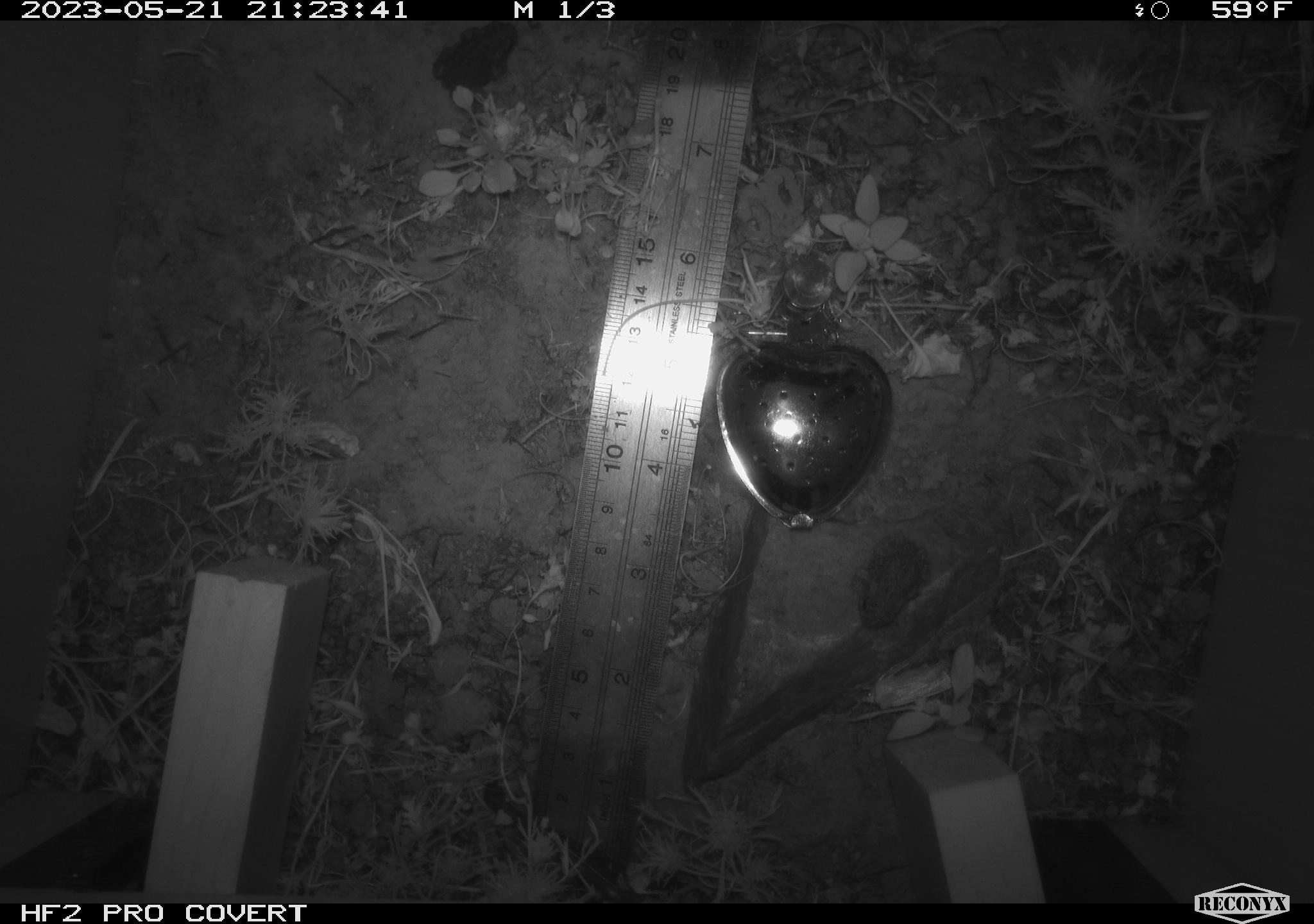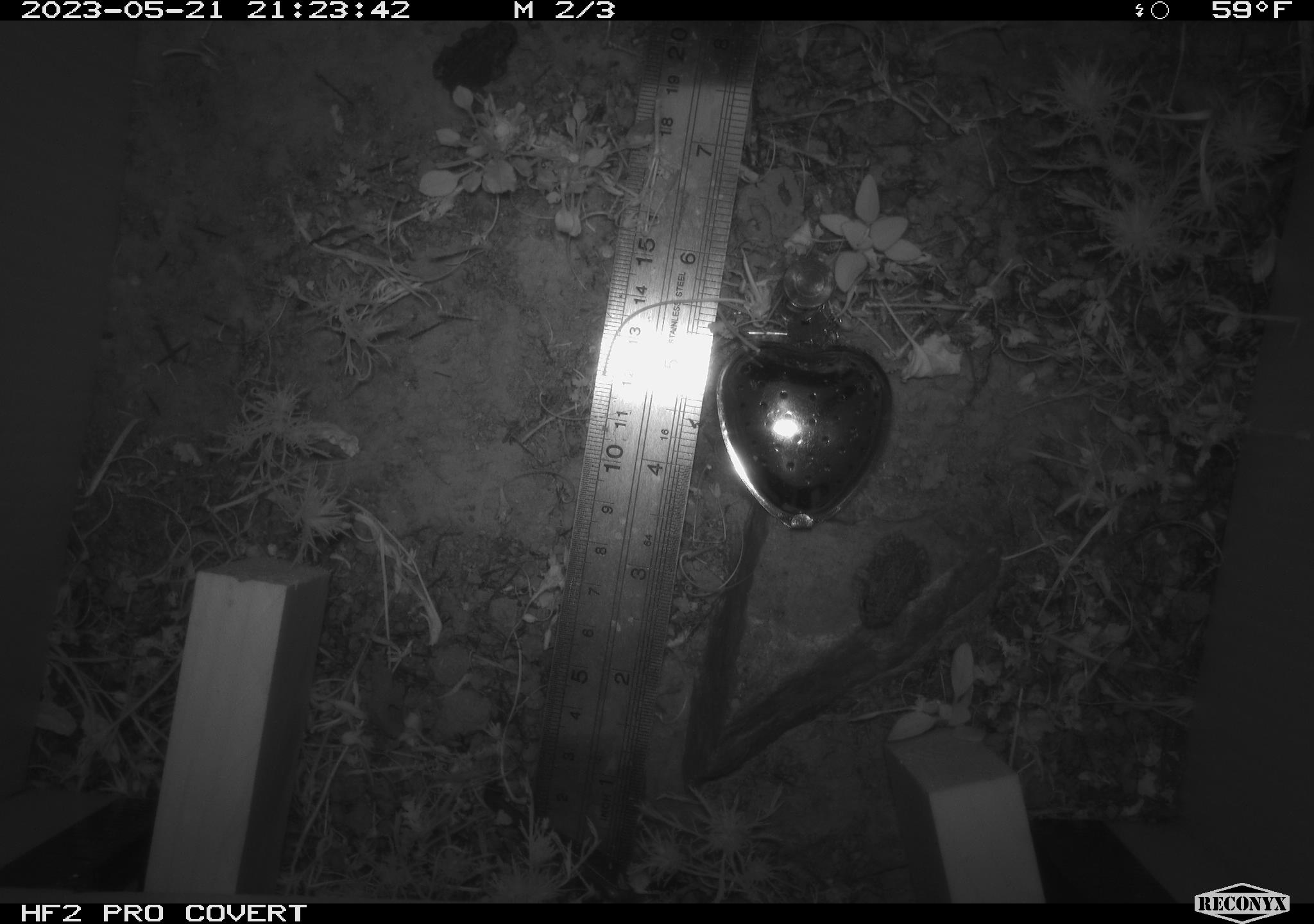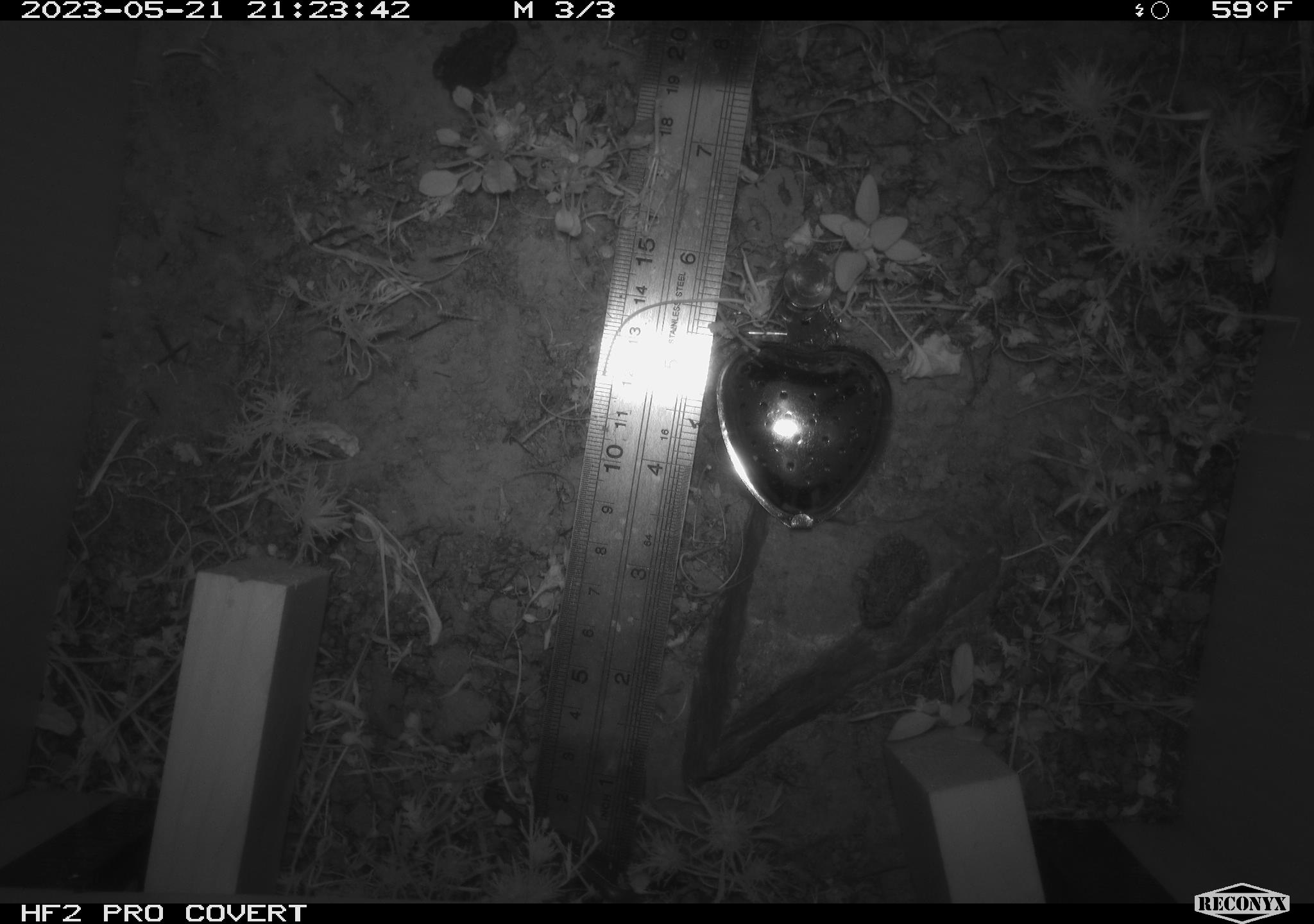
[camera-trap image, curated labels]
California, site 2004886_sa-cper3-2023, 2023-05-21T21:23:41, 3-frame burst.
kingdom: Animalia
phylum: Chordata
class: Amphibia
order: Anura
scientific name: Anura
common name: frogs